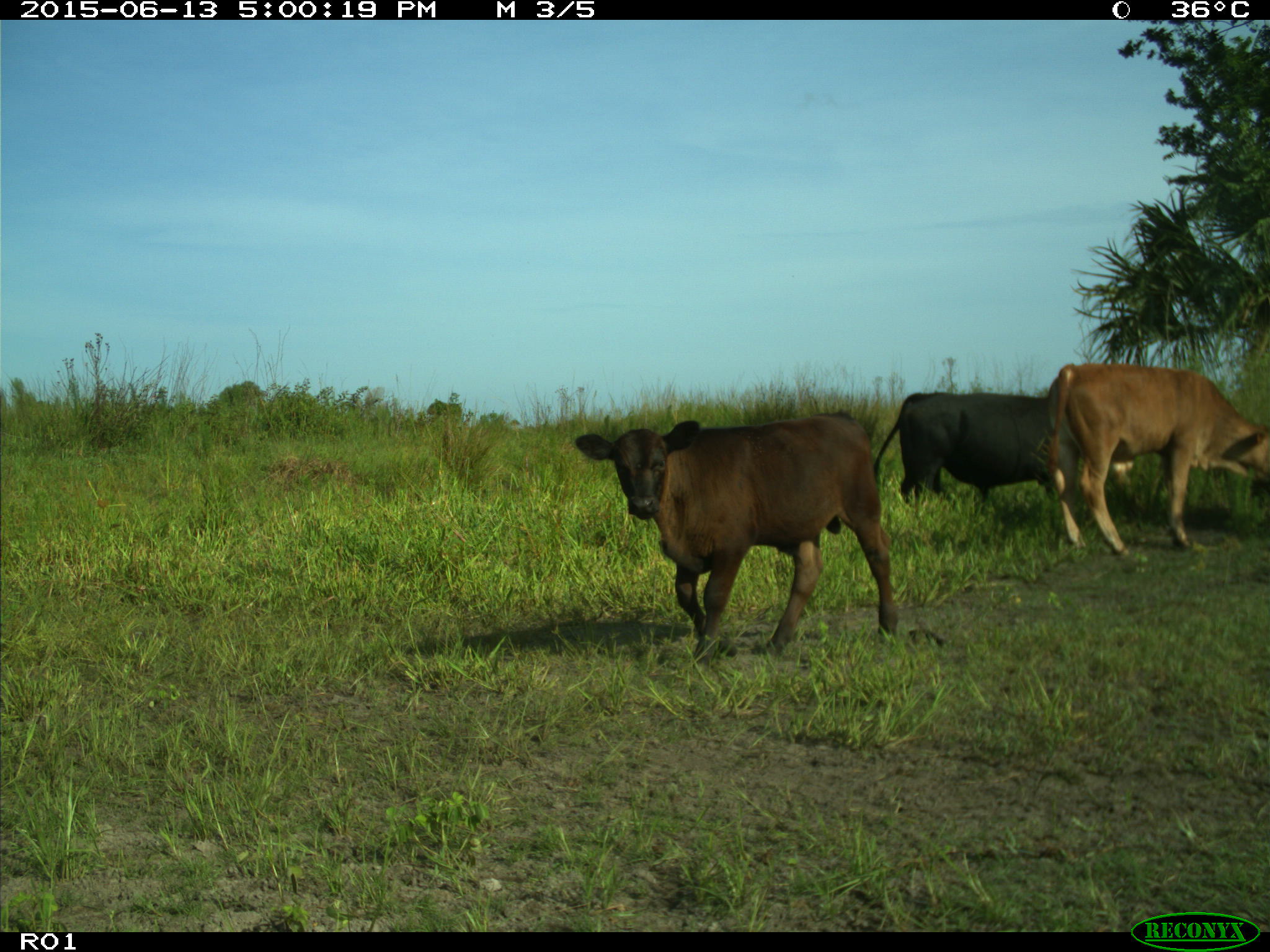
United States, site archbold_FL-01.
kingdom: Animalia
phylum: Chordata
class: Mammalia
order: Artiodactyla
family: Bovidae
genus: Bos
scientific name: Bos taurus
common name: domestic cow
Bos taurus (domestic cow).